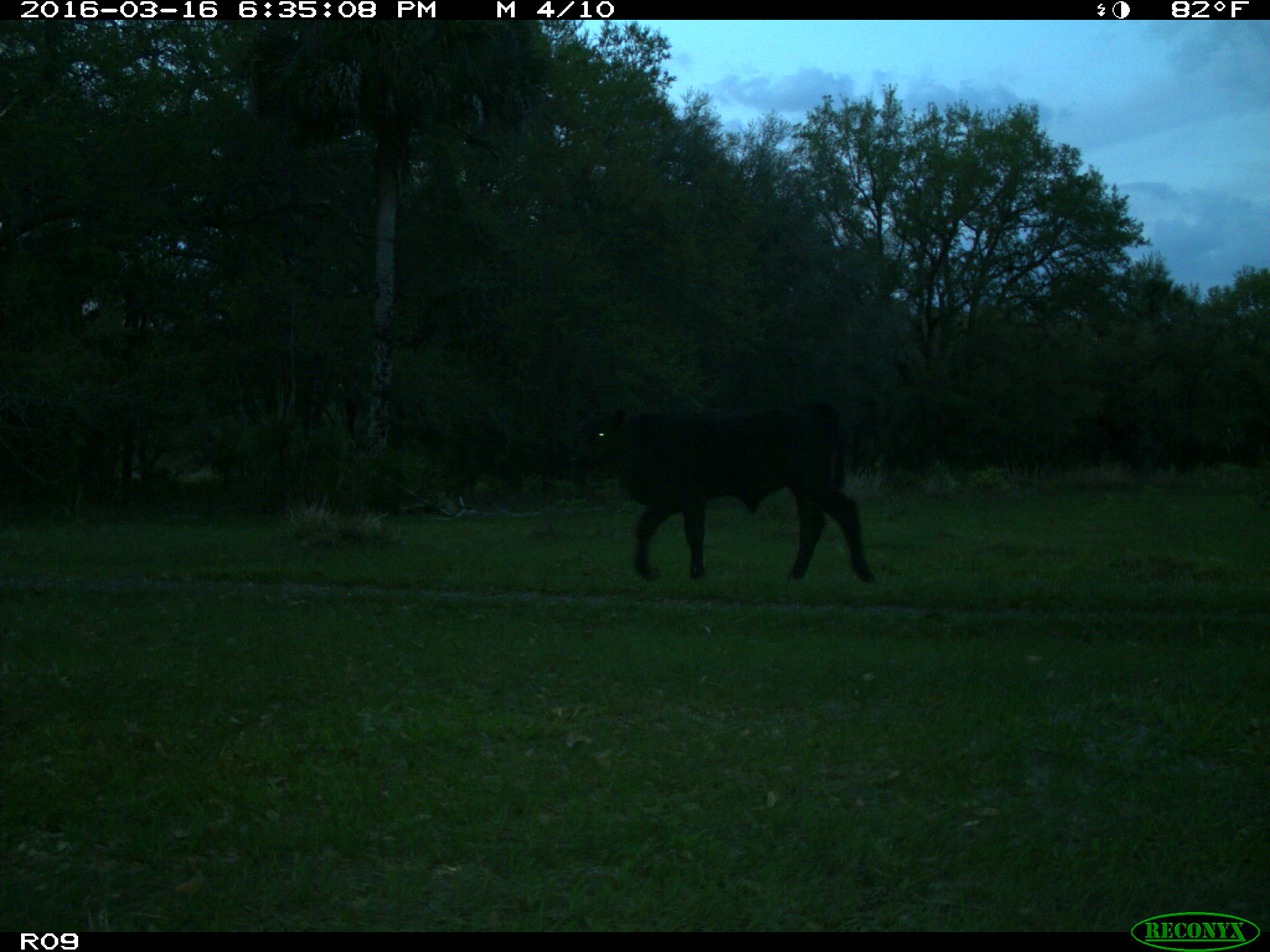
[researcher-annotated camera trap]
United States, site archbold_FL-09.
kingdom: Animalia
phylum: Chordata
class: Mammalia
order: Artiodactyla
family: Bovidae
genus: Bos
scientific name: Bos taurus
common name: domestic cow